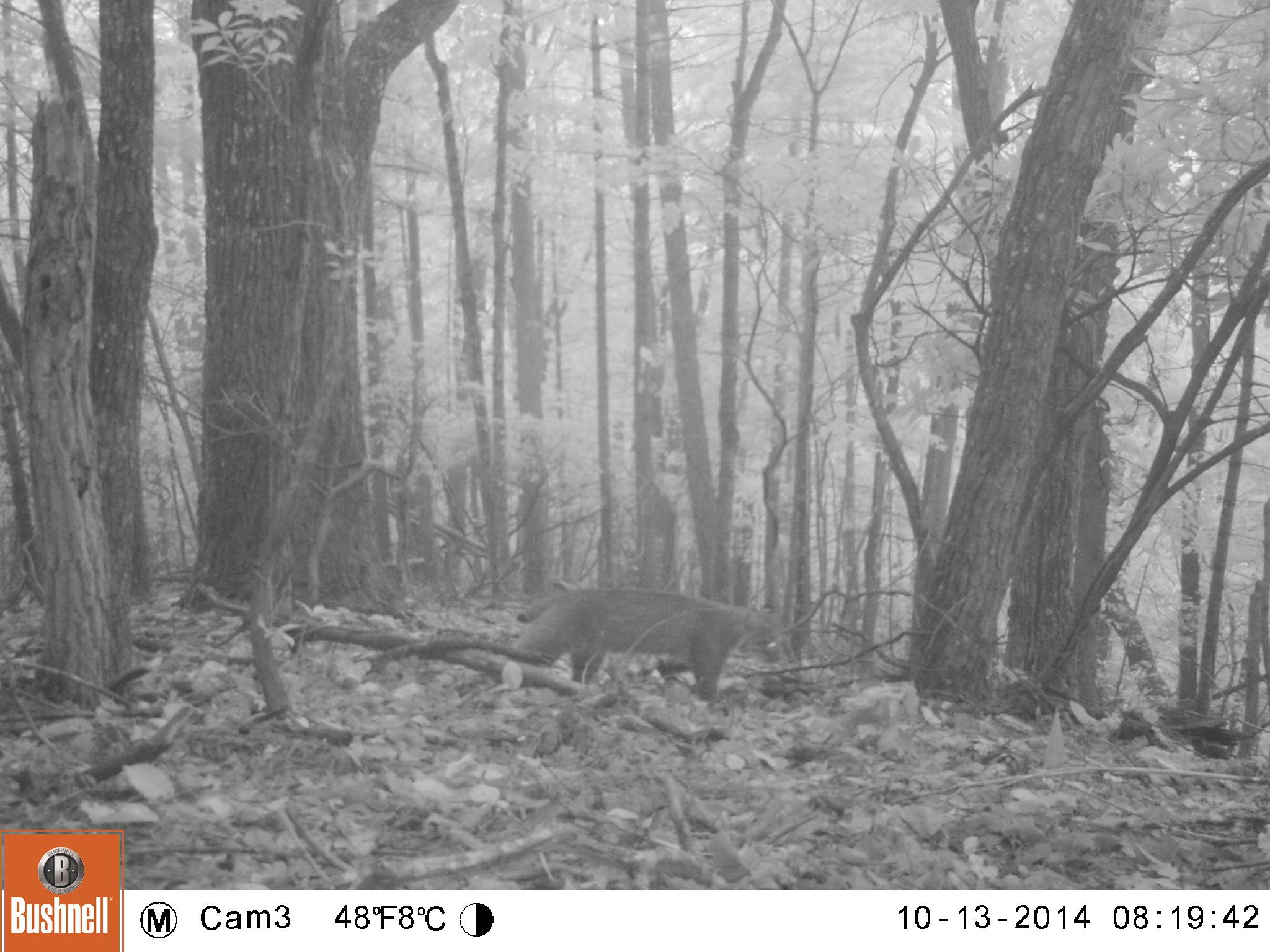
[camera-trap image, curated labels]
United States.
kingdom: Animalia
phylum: Chordata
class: Mammalia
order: Carnivora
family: Felidae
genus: Lynx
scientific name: Lynx rufus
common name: bobcat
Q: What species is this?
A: Bobcat (Lynx rufus).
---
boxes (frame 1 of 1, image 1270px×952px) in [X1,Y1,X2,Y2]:
Bobcat: [498,572,803,708]